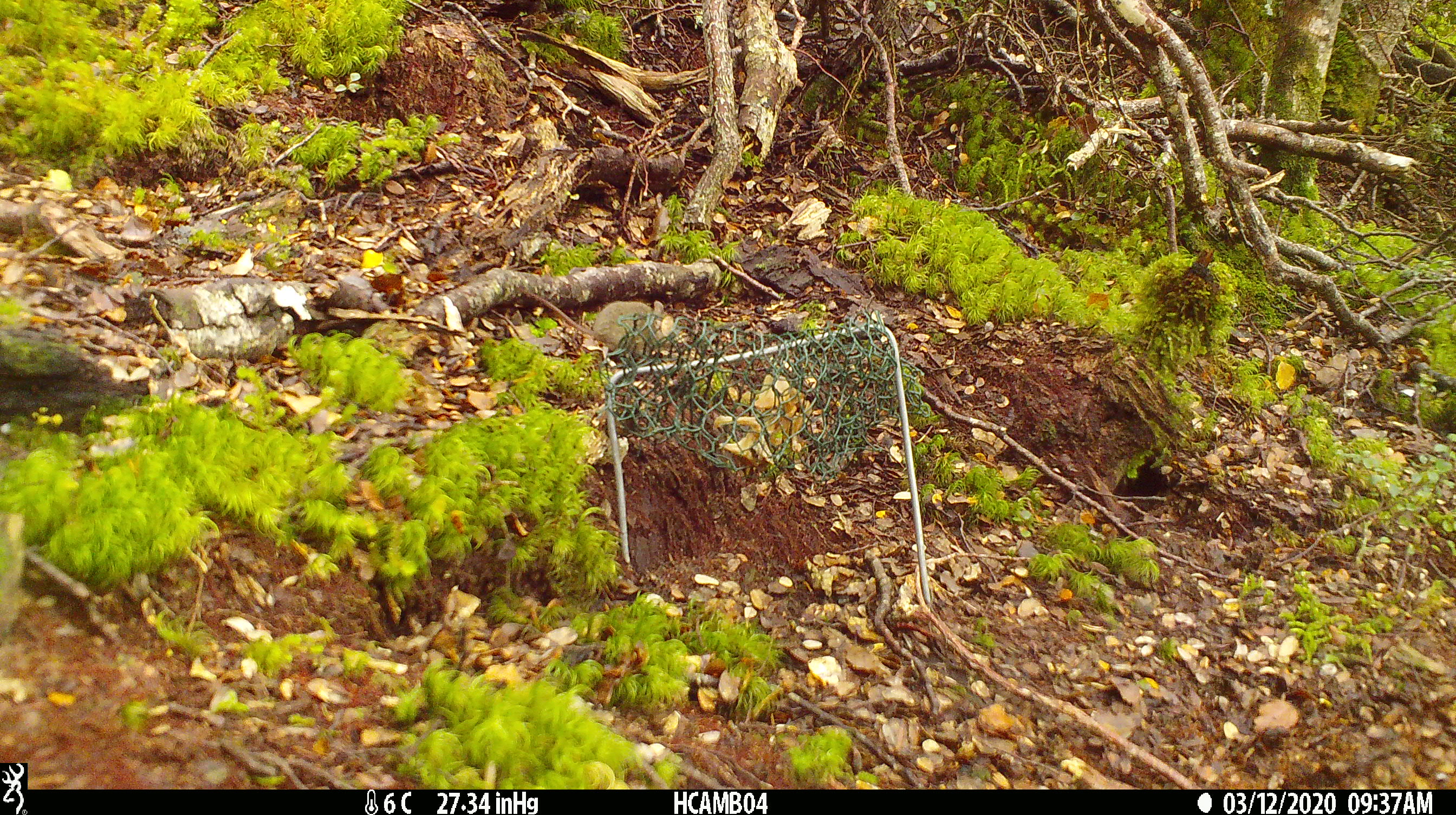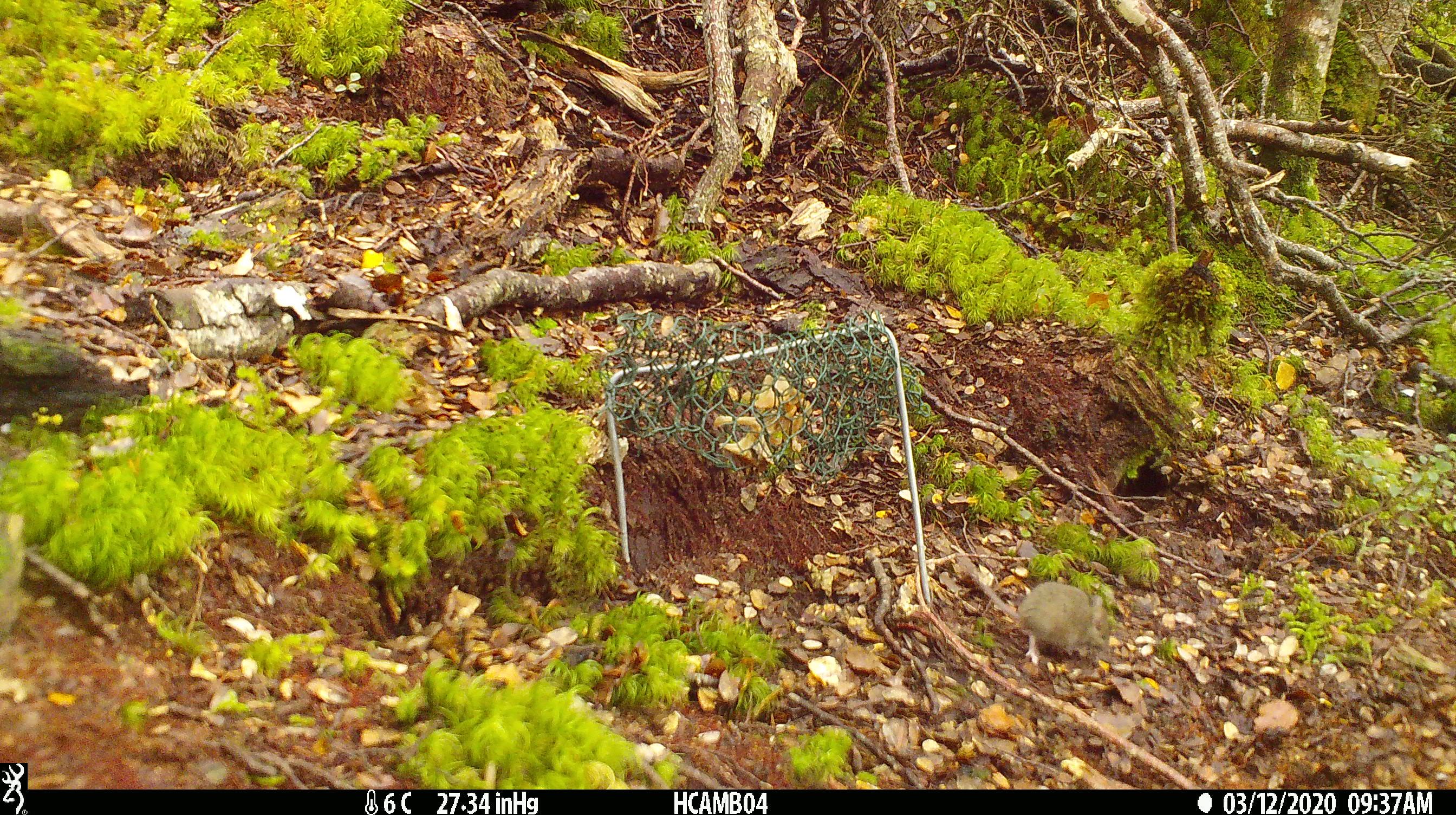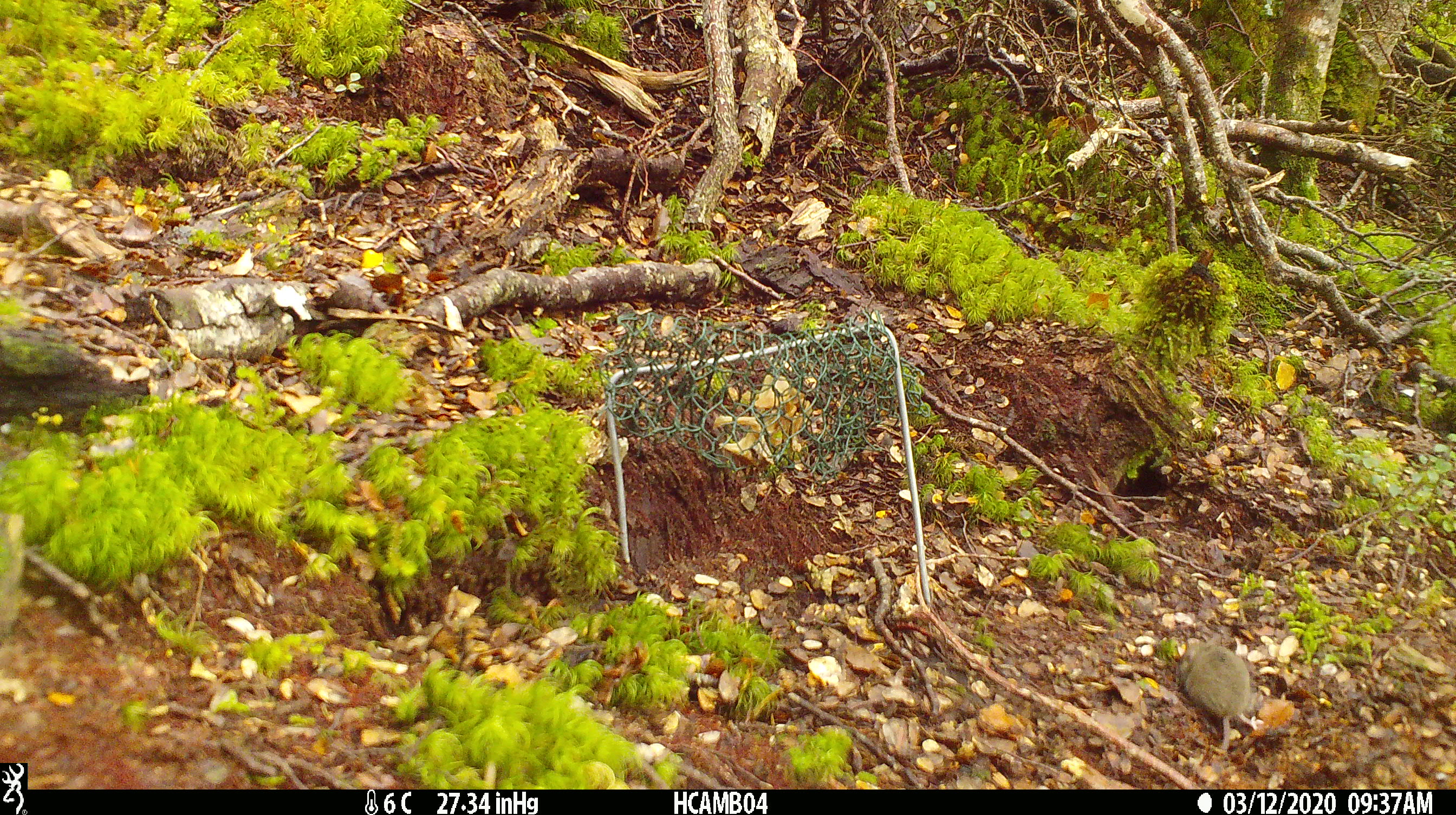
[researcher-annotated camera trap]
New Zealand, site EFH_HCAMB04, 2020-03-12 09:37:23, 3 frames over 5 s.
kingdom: Animalia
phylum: Chordata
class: Mammalia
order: Rodentia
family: Muridae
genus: Mus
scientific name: Mus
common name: mouse